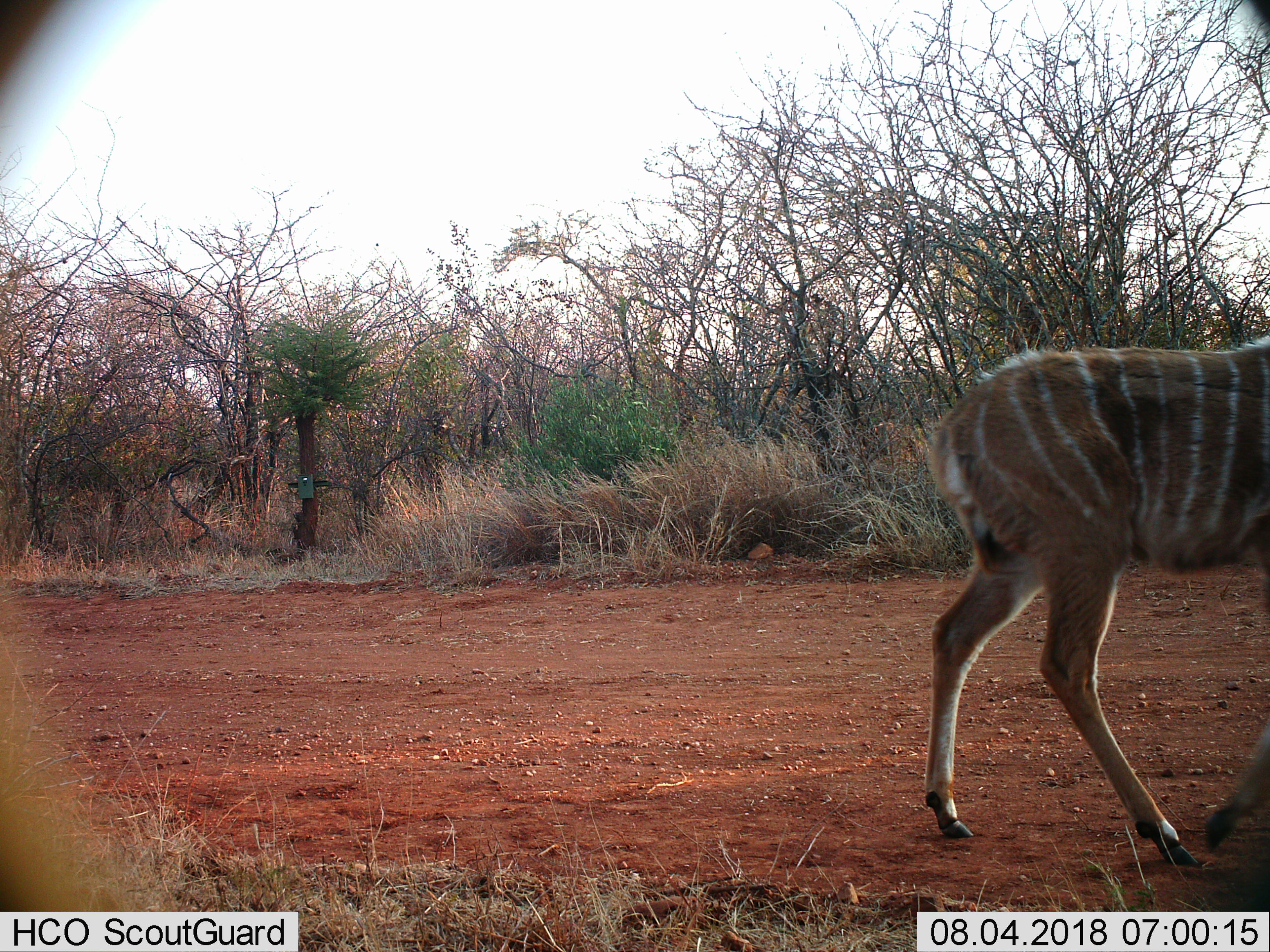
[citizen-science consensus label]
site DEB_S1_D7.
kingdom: Animalia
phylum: Chordata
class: Mammalia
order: Artiodactyla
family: Bovidae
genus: Tragelaphus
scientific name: Tragelaphus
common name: kudu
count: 1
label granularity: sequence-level